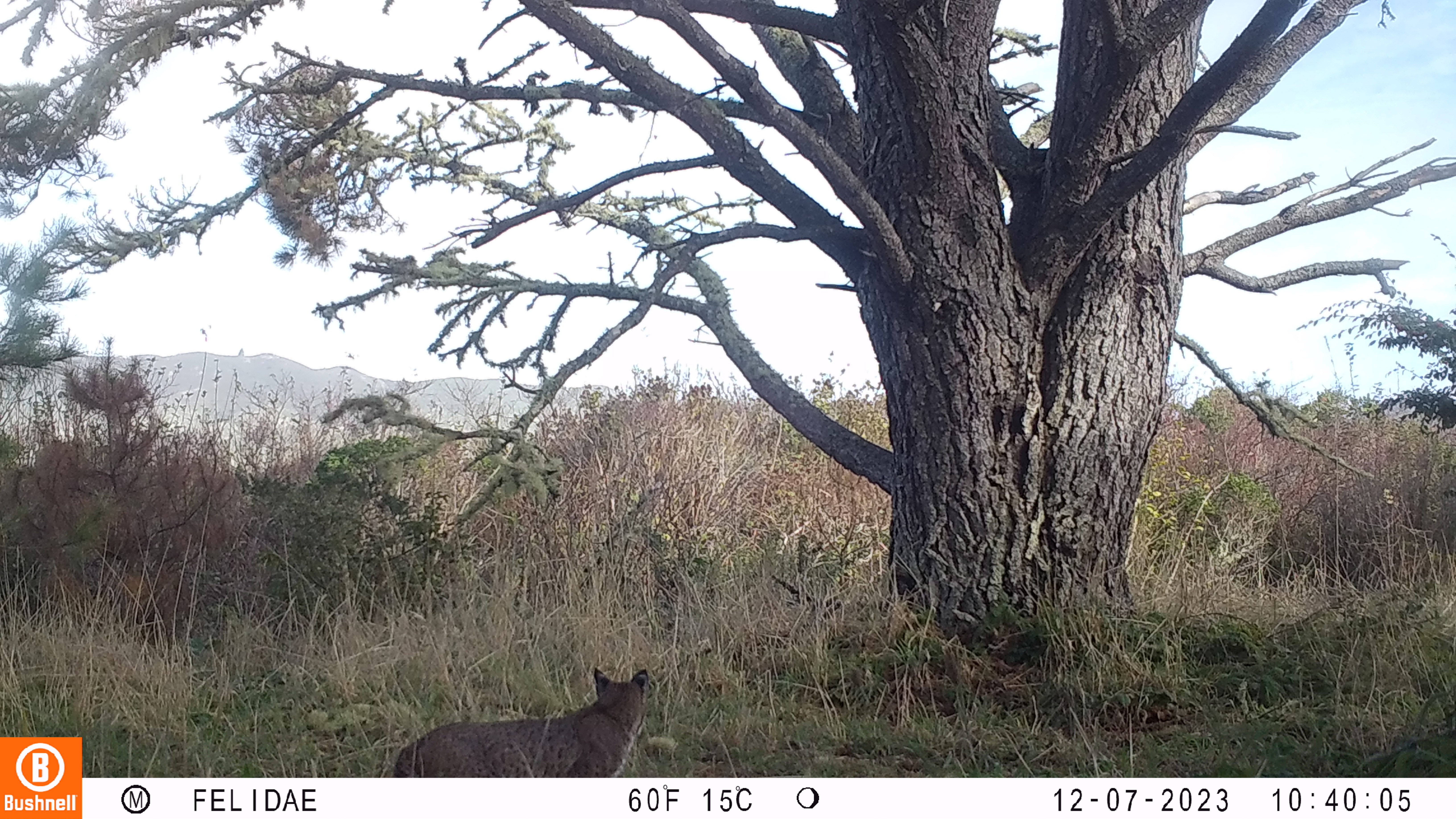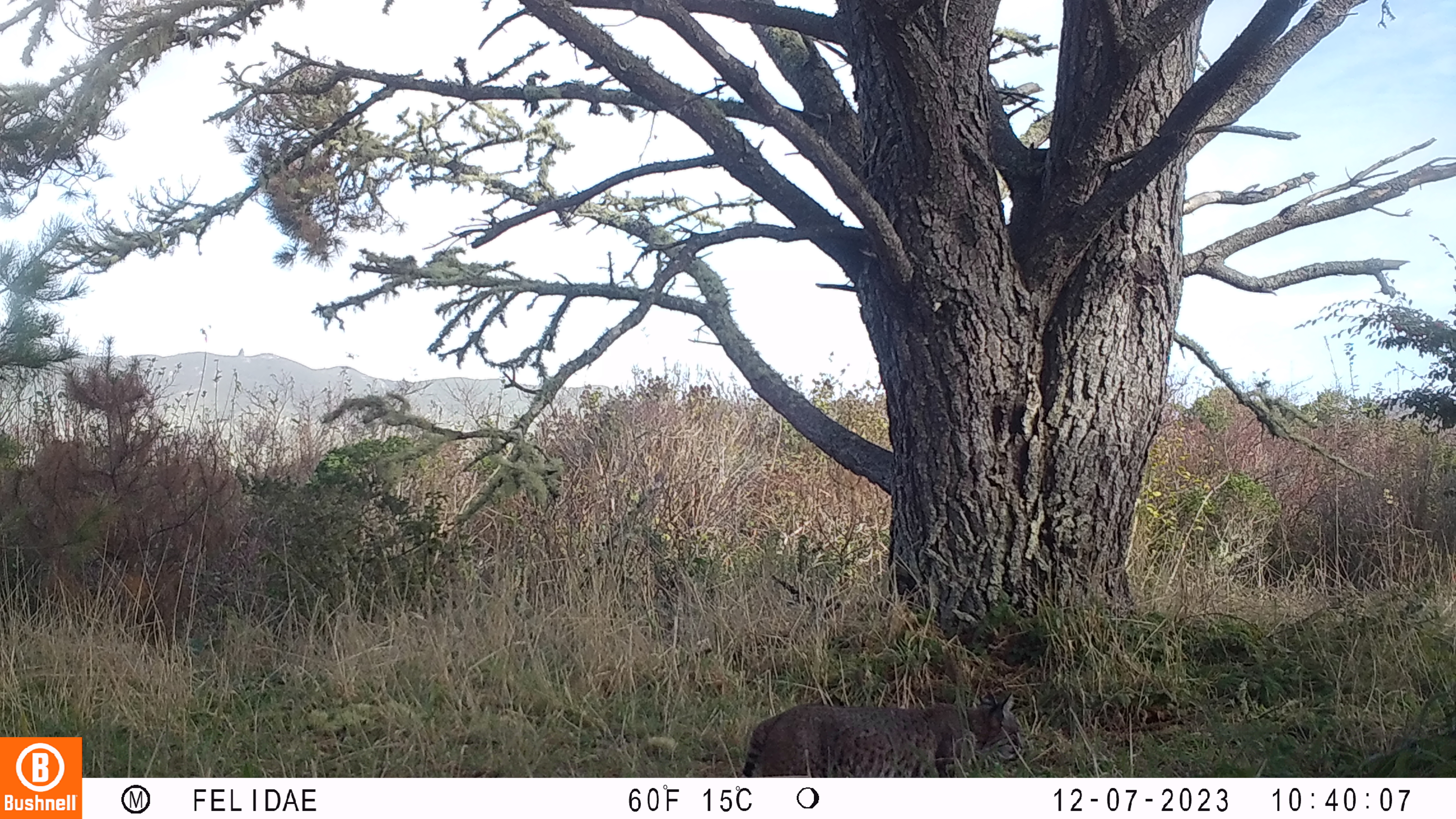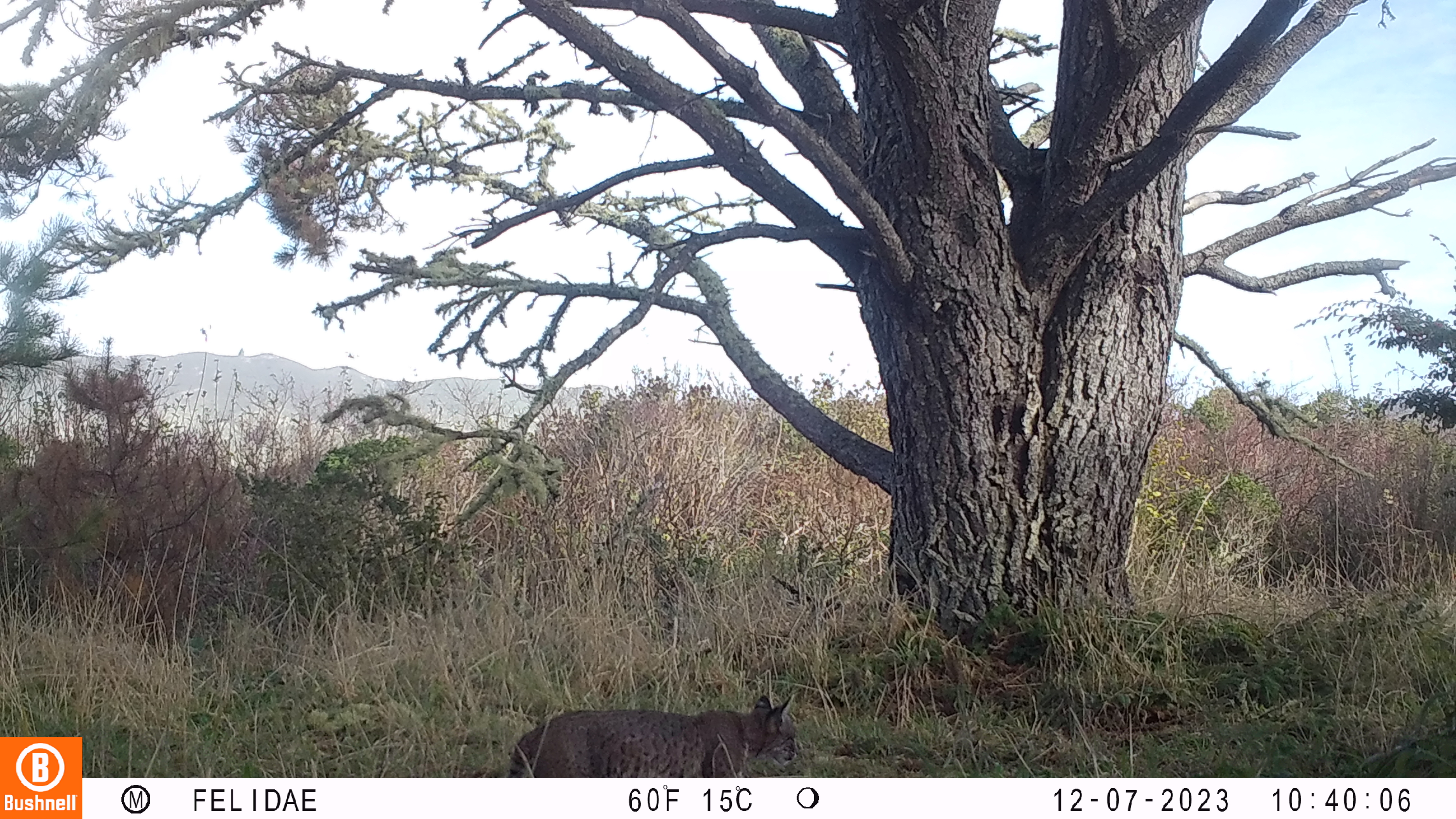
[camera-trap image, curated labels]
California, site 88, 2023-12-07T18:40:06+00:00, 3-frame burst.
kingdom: Animalia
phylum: Chordata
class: Mammalia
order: Carnivora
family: Felidae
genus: Lynx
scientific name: Lynx rufus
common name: bobcat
Bobcat (Lynx rufus).